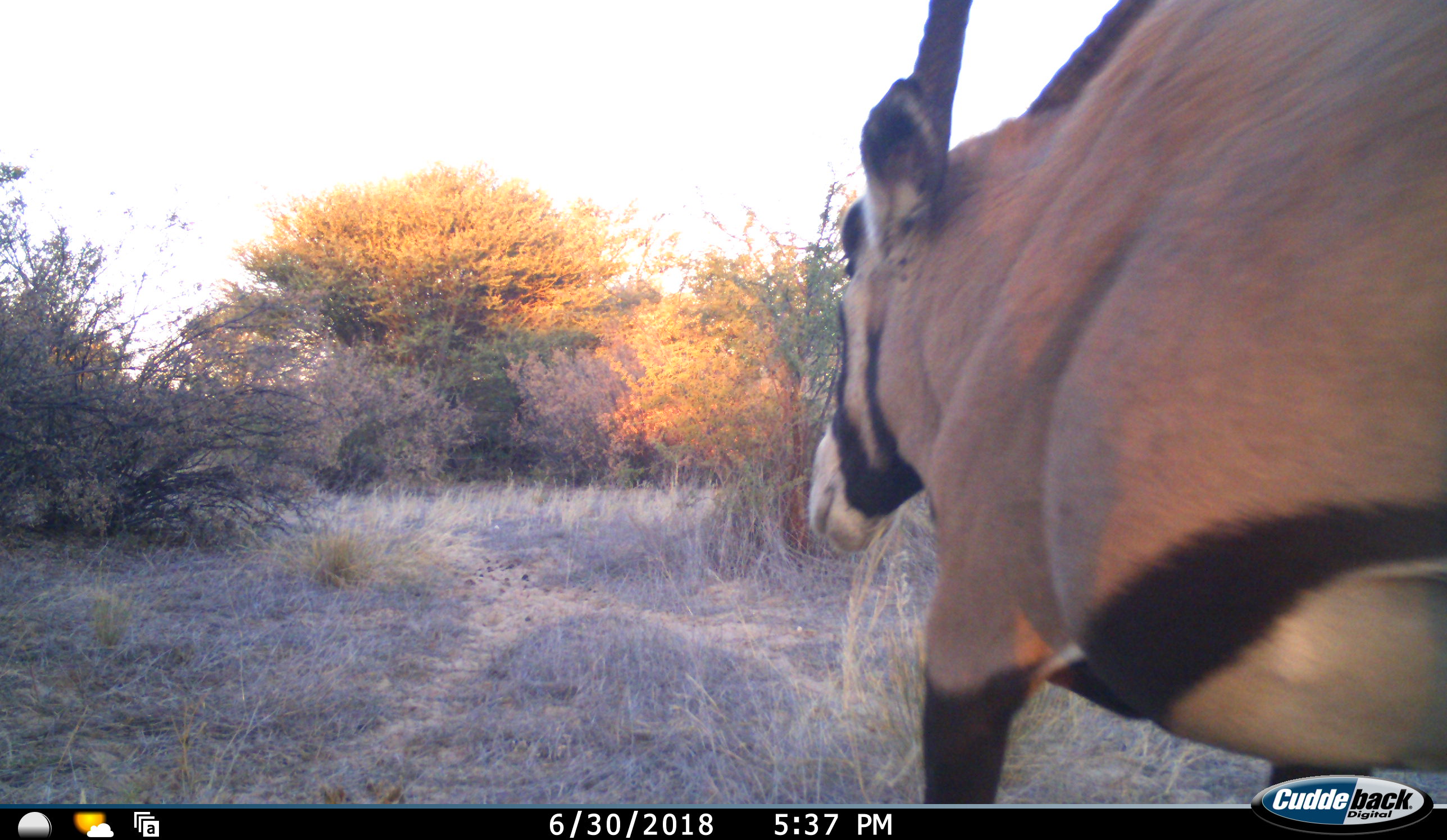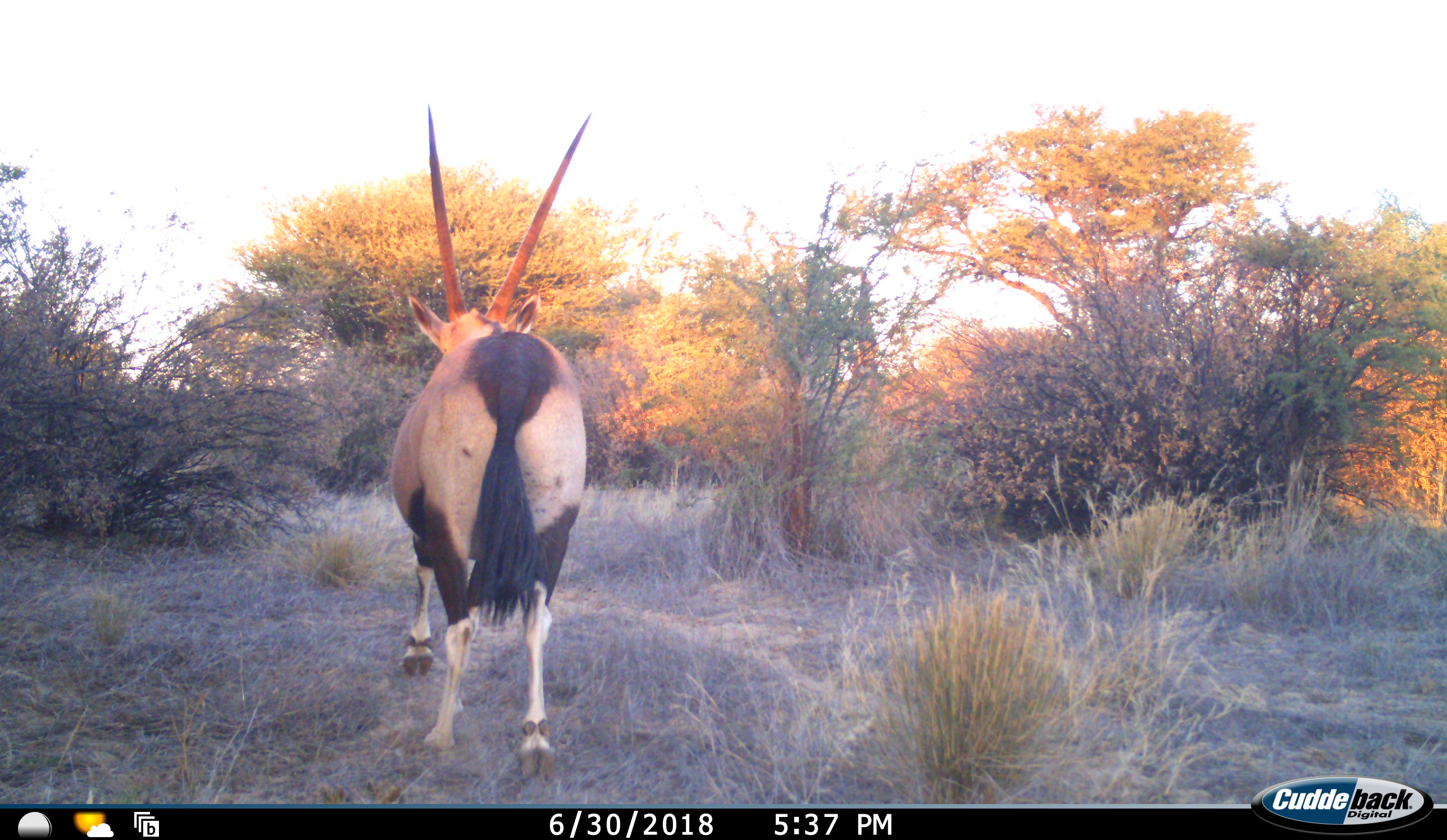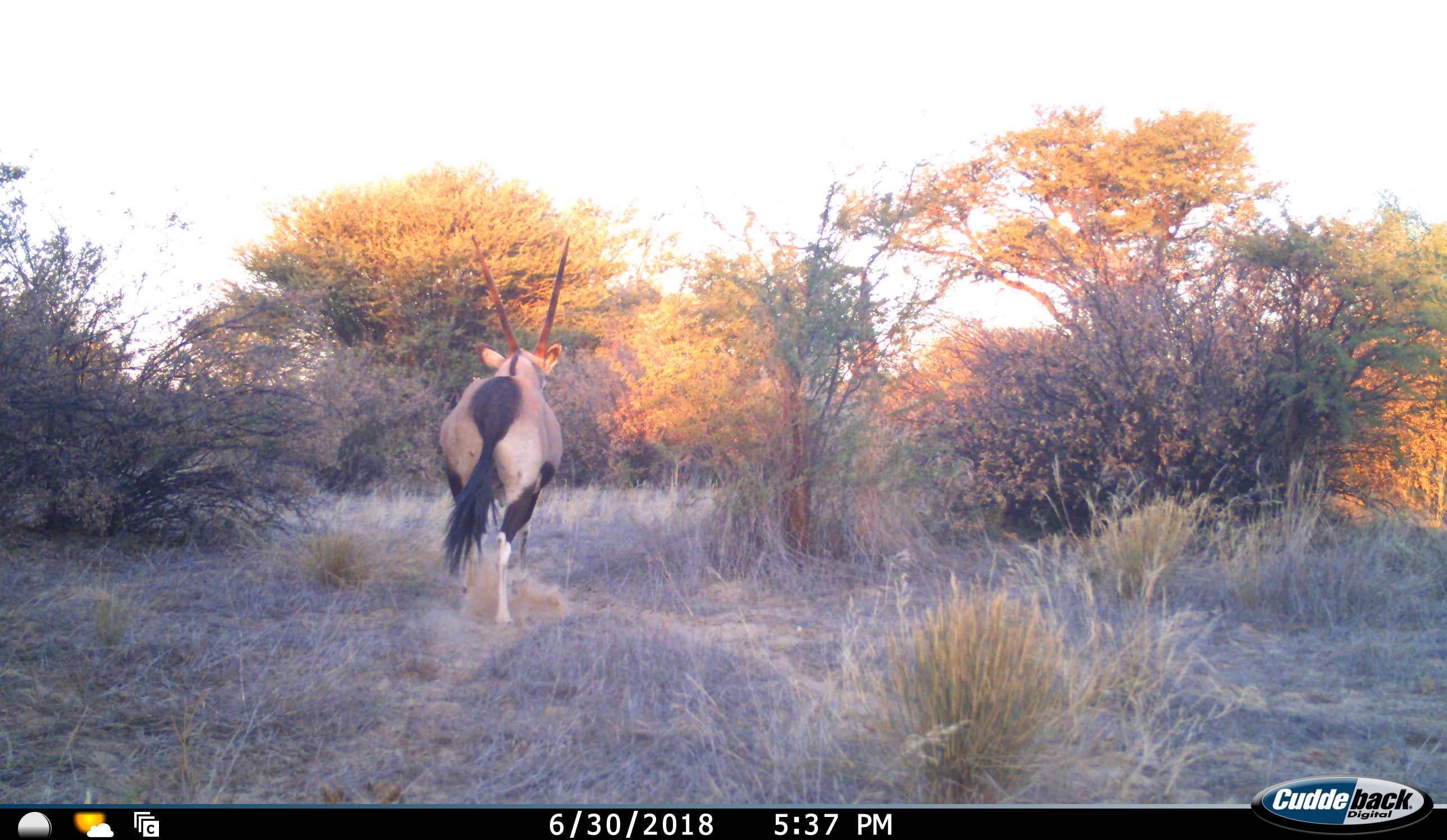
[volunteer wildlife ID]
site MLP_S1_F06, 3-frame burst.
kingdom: Animalia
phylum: Chordata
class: Mammalia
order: Artiodactyla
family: Bovidae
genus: Oryx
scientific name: Oryx gazella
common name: gemsbok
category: oryx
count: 1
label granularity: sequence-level